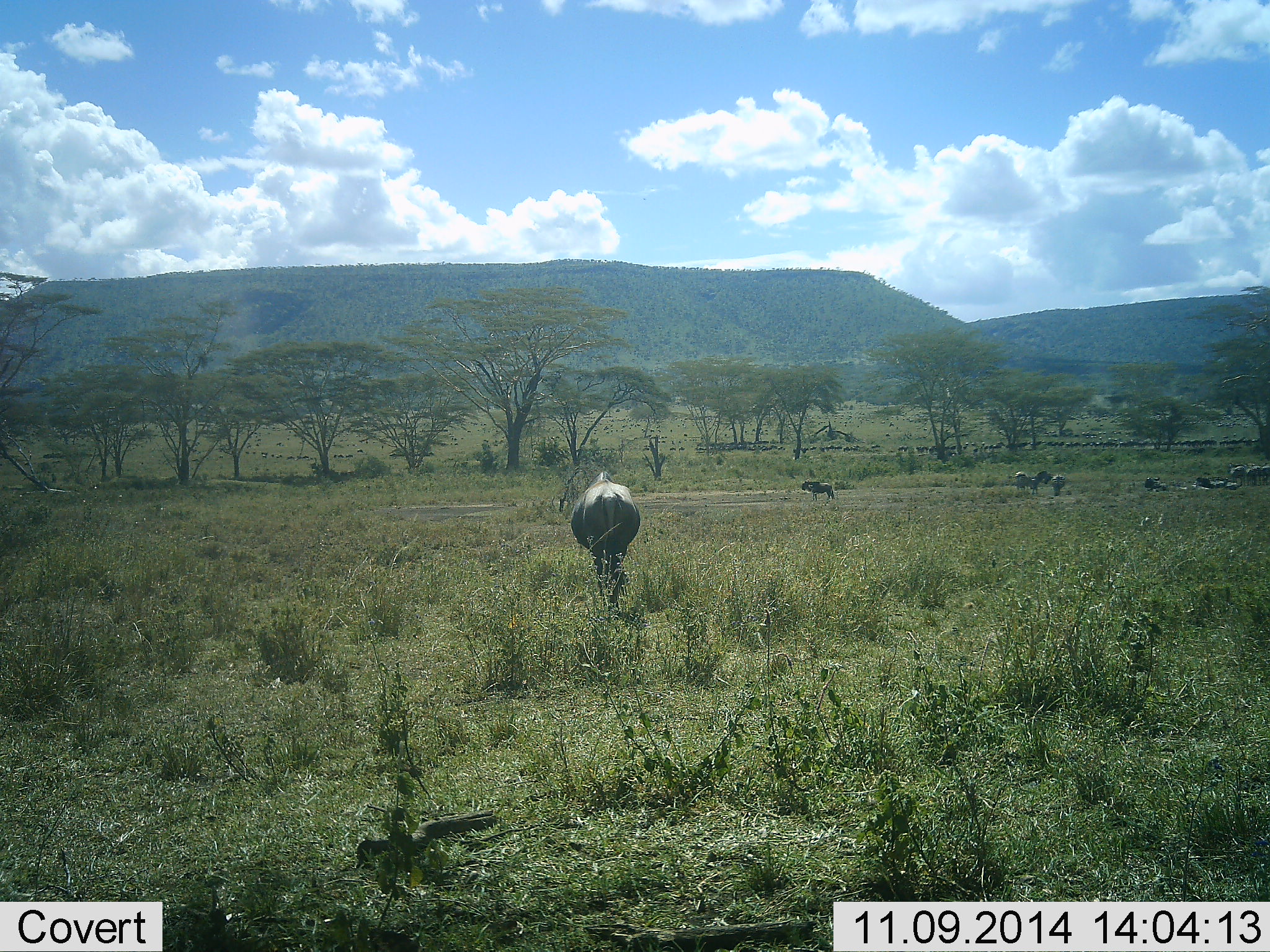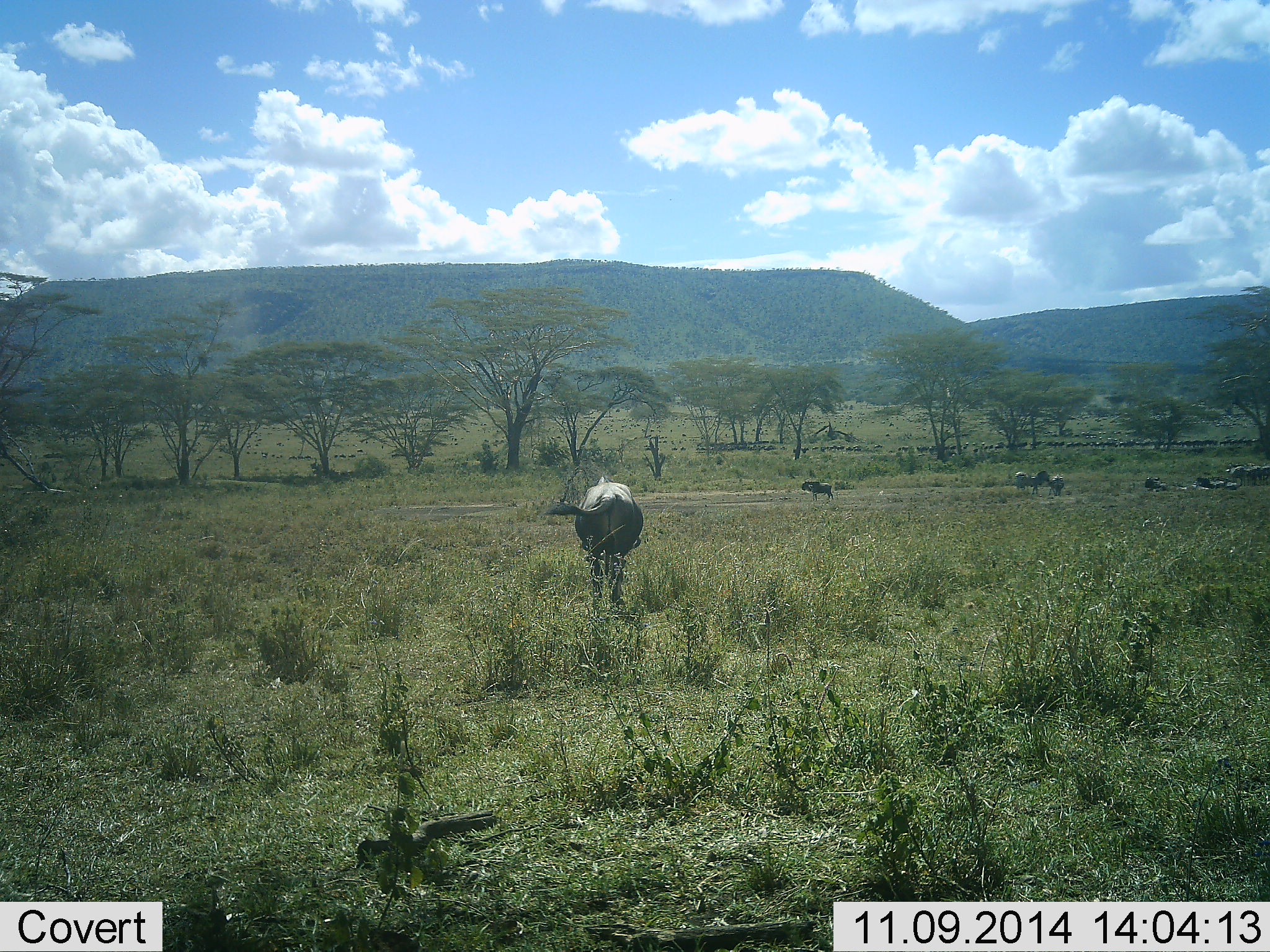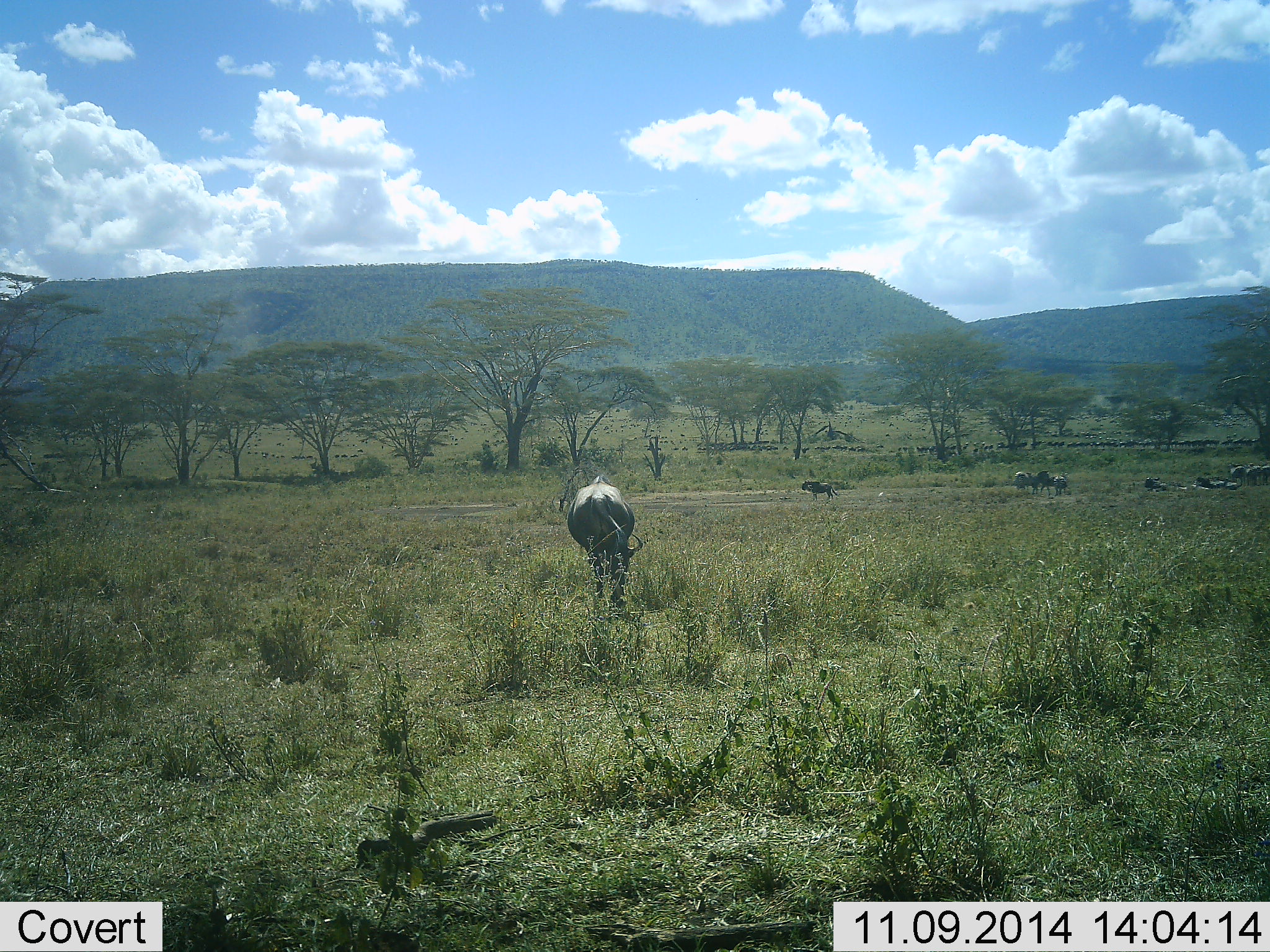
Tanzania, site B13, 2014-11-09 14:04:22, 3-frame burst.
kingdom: Animalia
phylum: Chordata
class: Mammalia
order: Artiodactyla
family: Bovidae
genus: Connochaetes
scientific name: Connochaetes taurinus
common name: blue wildebeest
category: wildebeest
Wildebeest (blue wildebeest) (Connochaetes taurinus), count 7. Behavior (volunteer vote fractions): standing 45%, resting 36%, moving 64%, interacting 9%. Young present (vote fraction): 0%. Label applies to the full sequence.